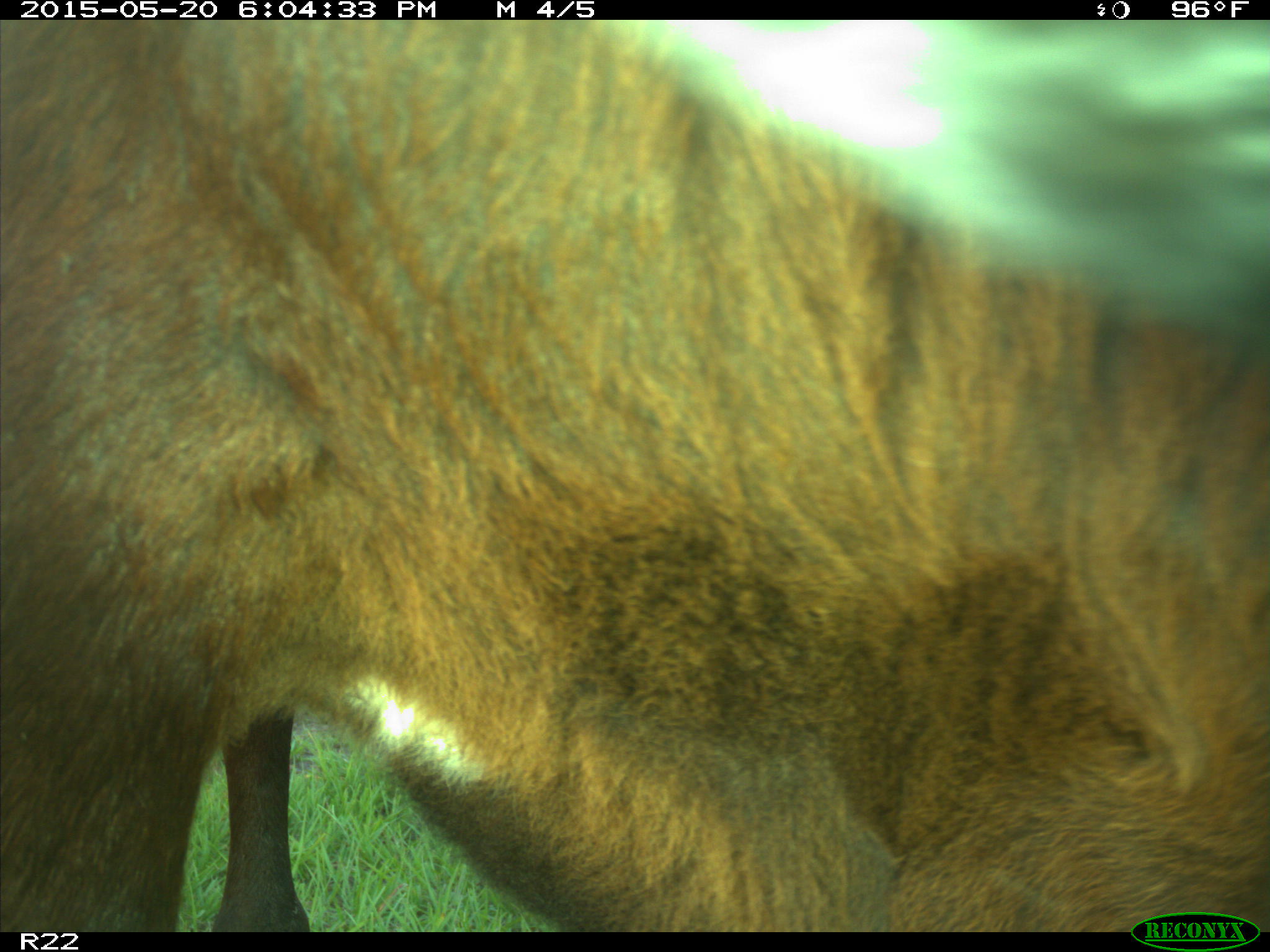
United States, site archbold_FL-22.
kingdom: Animalia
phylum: Chordata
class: Mammalia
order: Artiodactyla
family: Bovidae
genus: Bos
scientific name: Bos taurus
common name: domestic cow